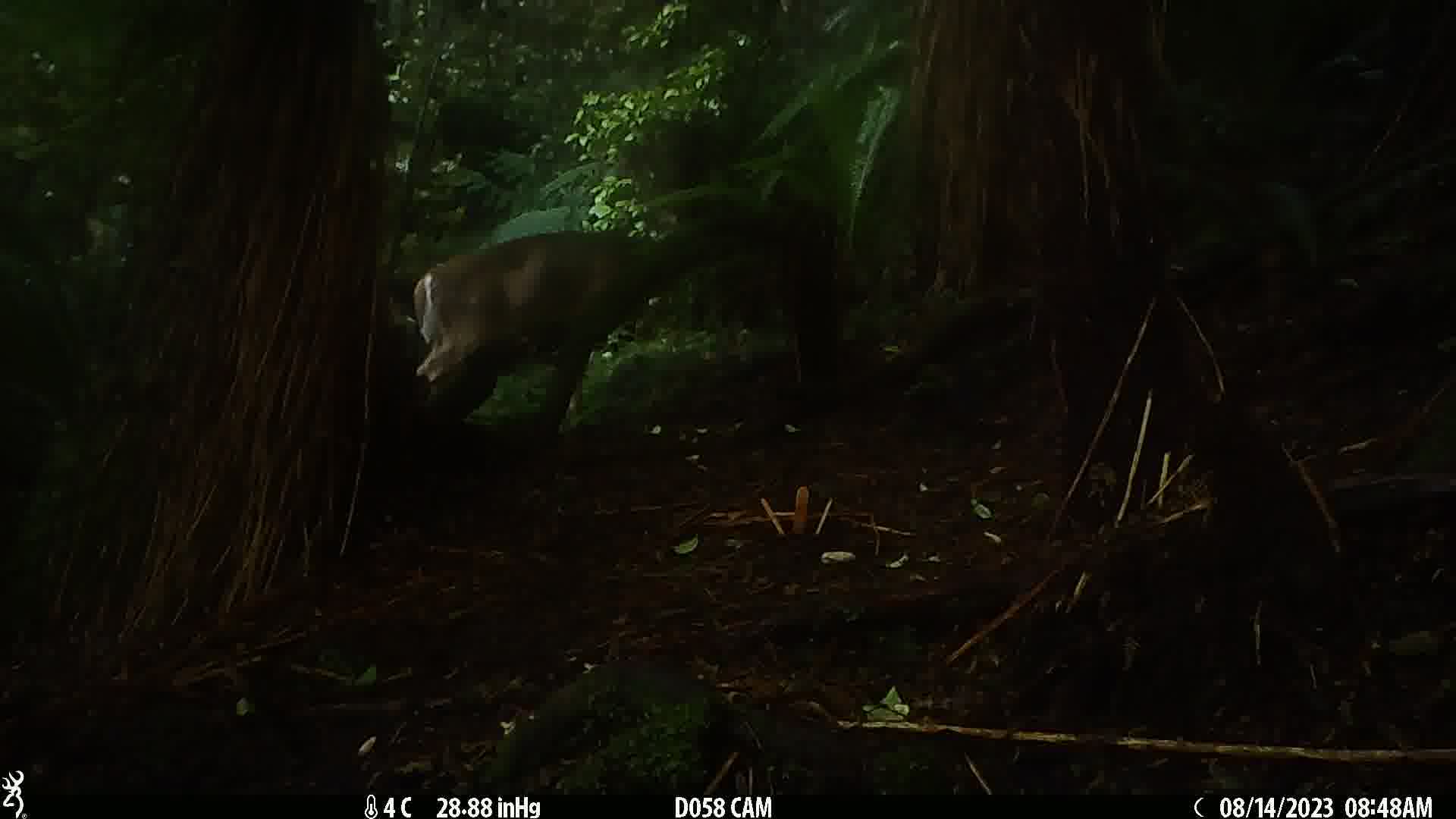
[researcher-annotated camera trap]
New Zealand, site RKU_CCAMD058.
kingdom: Animalia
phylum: Chordata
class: Mammalia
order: Artiodactyla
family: Cervidae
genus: Odocoileus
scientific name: Odocoileus virginianus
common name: white-tailed deer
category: white tailed deer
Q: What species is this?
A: White tailed deer (white-tailed deer) (Odocoileus virginianus).